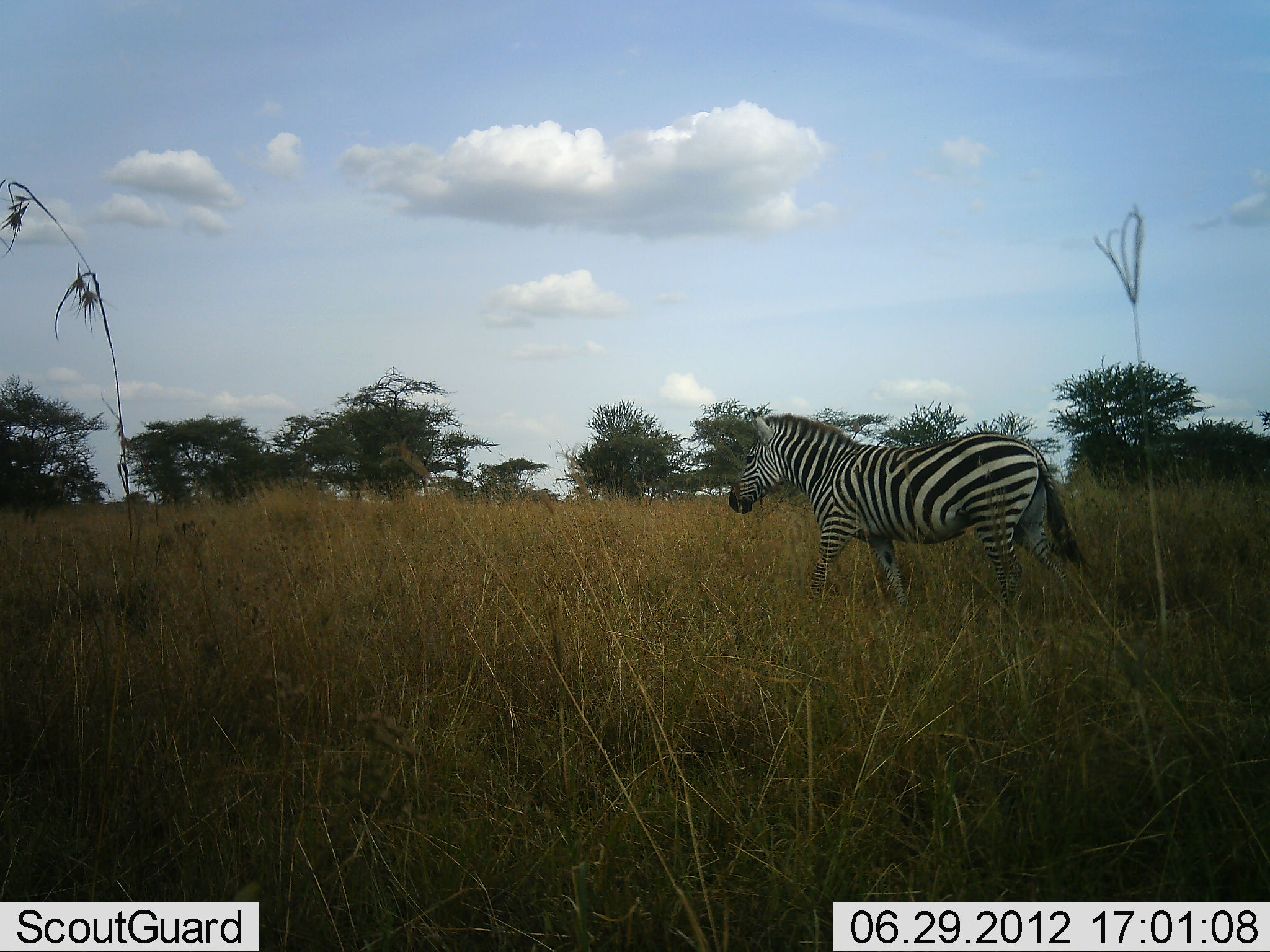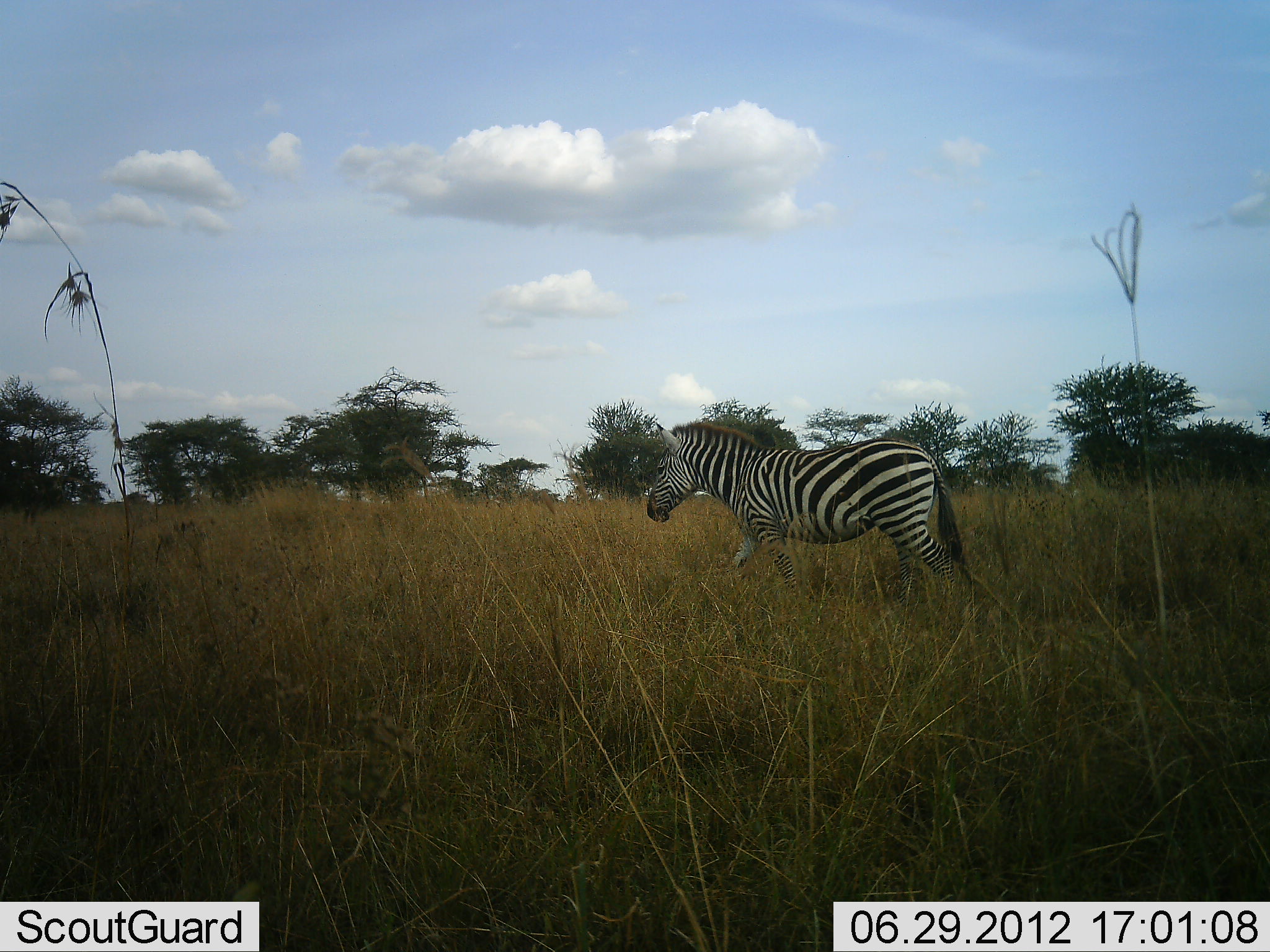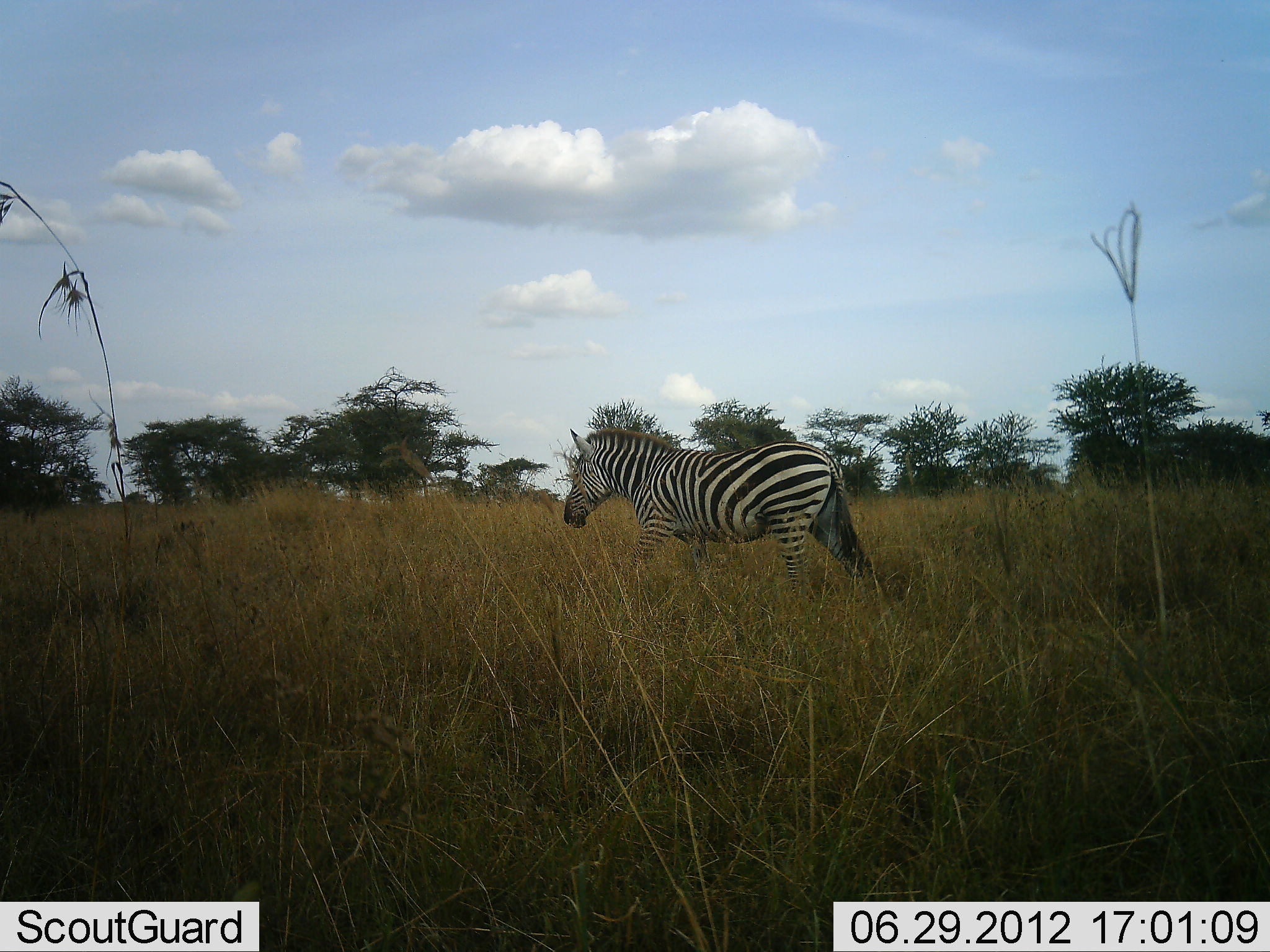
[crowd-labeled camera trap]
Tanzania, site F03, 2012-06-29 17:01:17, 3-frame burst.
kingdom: Animalia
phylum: Chordata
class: Mammalia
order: Perissodactyla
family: Equidae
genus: Equus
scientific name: Equus quagga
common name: plains zebra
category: zebra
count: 1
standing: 10%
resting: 0%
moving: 90%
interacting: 0%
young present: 0%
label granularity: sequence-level